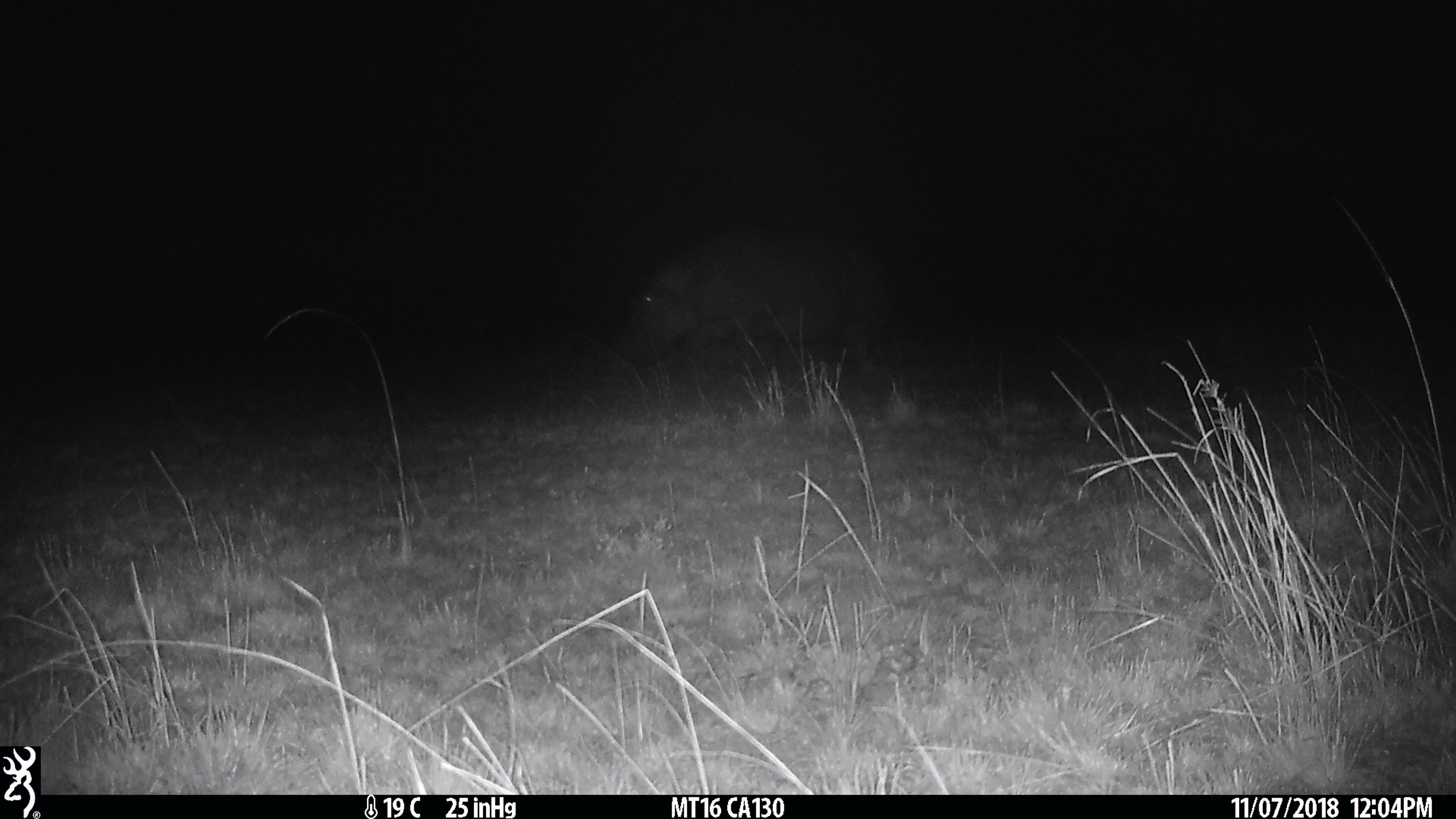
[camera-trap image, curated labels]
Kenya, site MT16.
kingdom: Animalia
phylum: Chordata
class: Mammalia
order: Artiodactyla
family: Hippopotamidae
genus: Hippopotamus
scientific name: Hippopotamus amphibius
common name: hippopotamus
Hippopotamus (Hippopotamus amphibius).